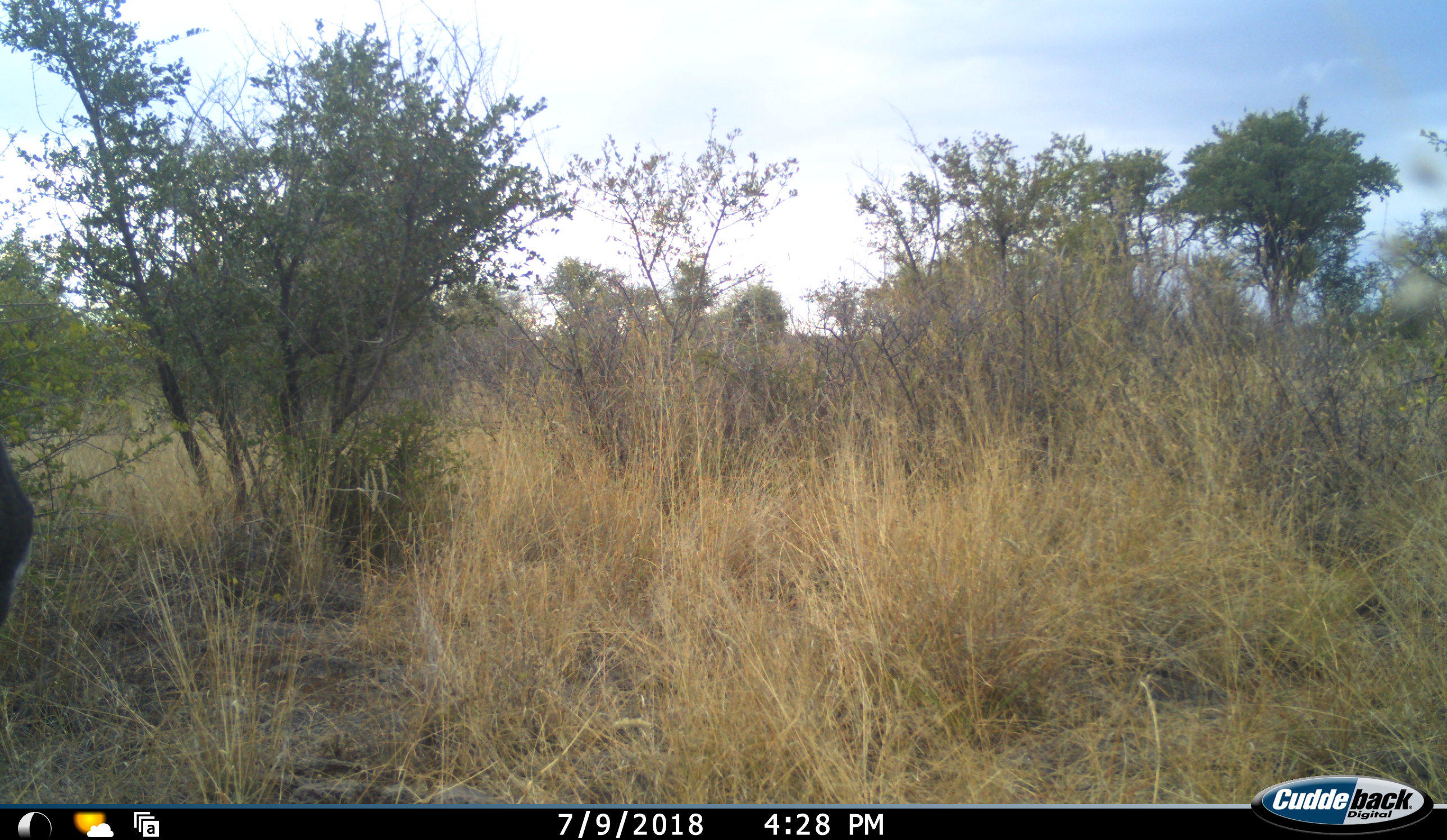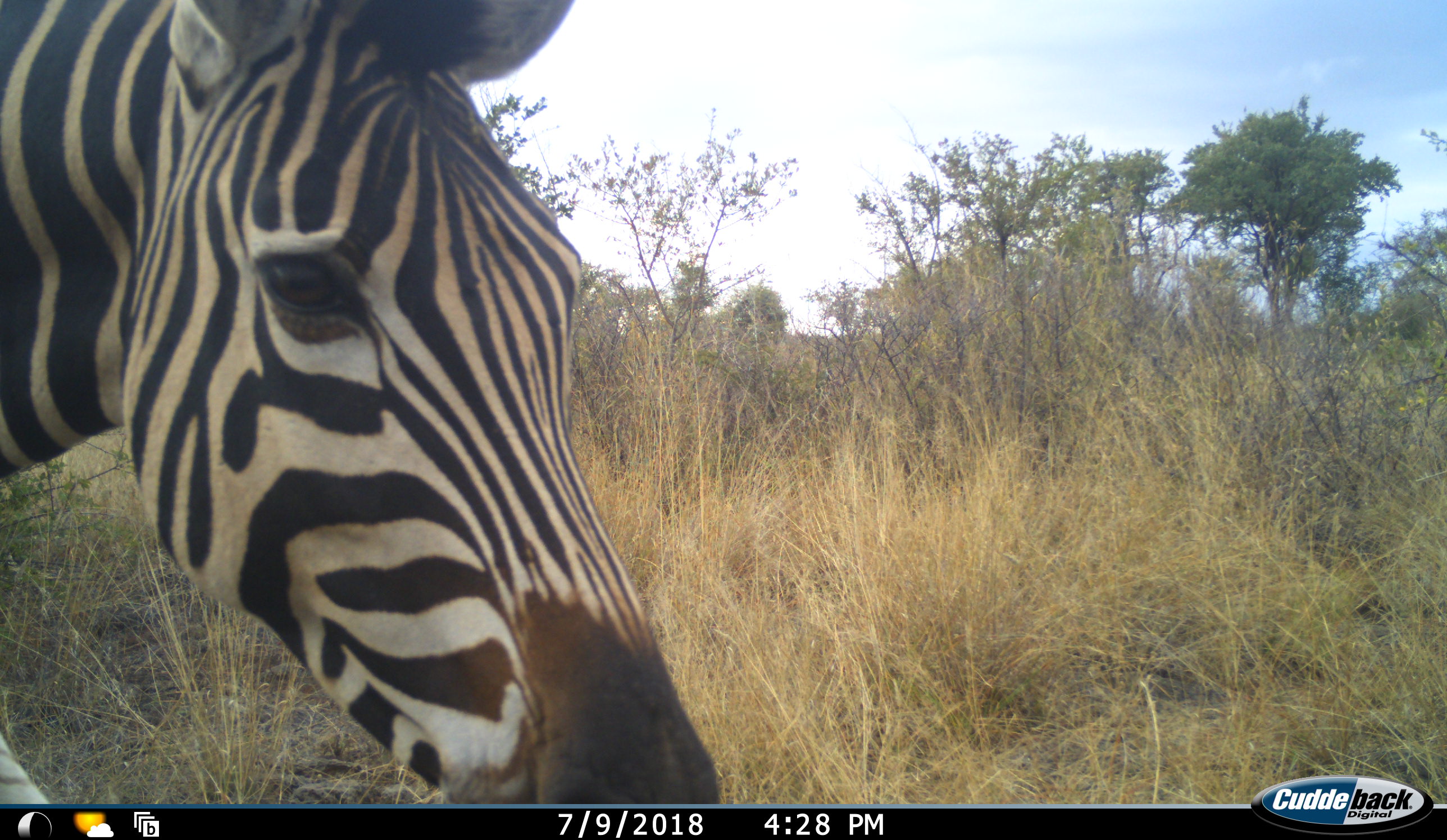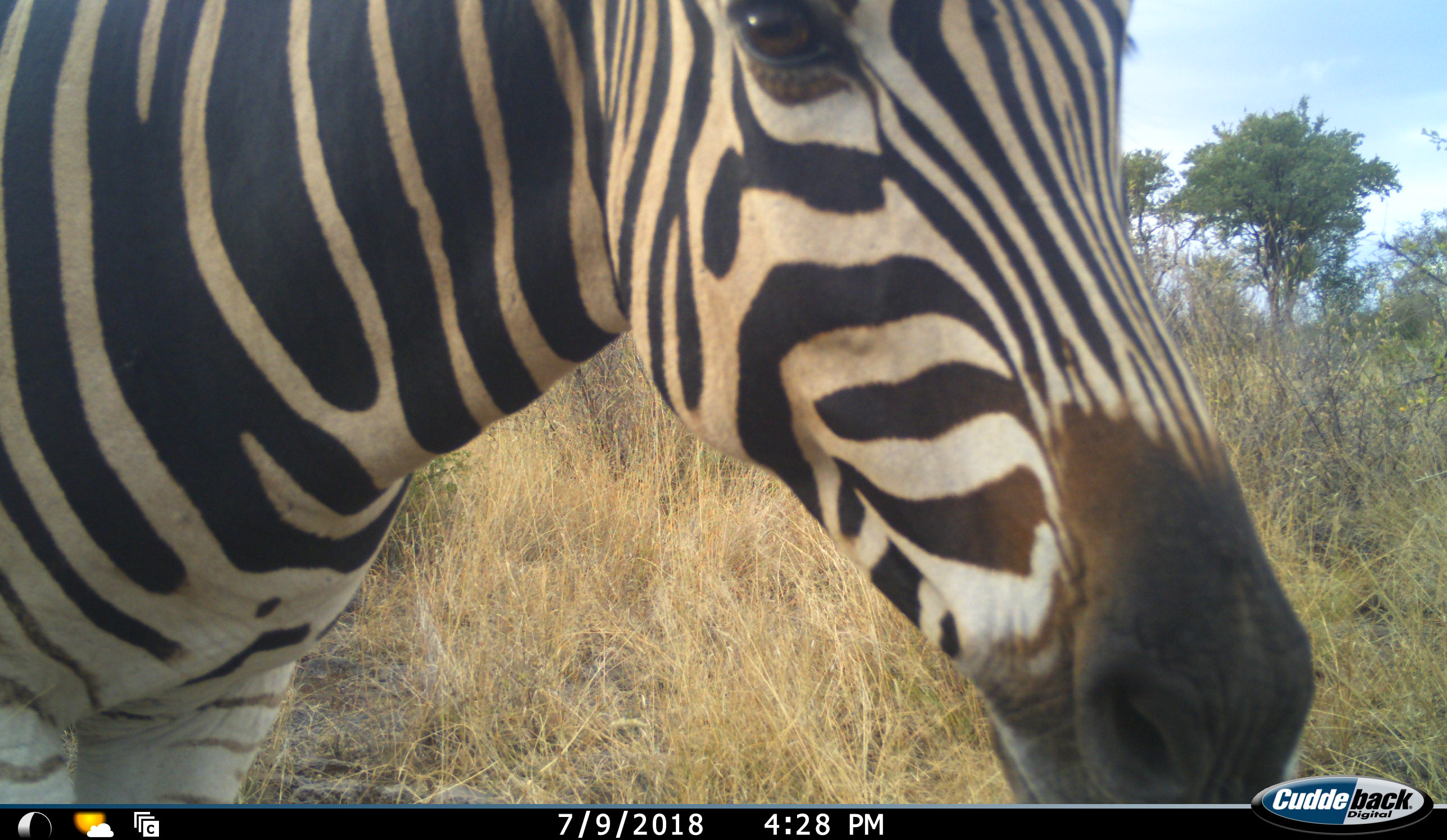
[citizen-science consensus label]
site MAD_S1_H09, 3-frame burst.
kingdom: Animalia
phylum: Chordata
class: Mammalia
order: Perissodactyla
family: Equidae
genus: Equus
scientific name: Equus quagga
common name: plains zebra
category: zebraplains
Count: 1.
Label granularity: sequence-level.